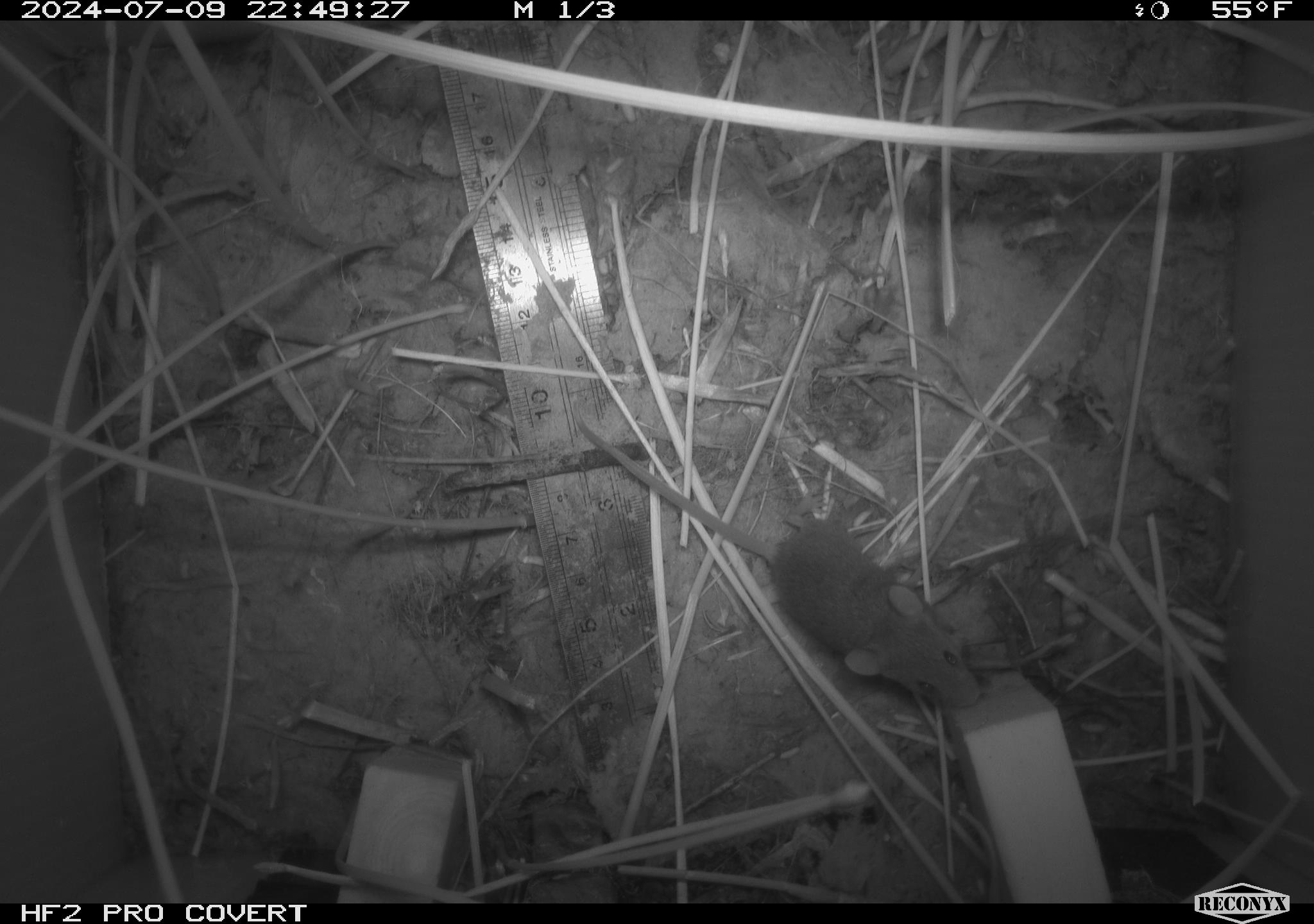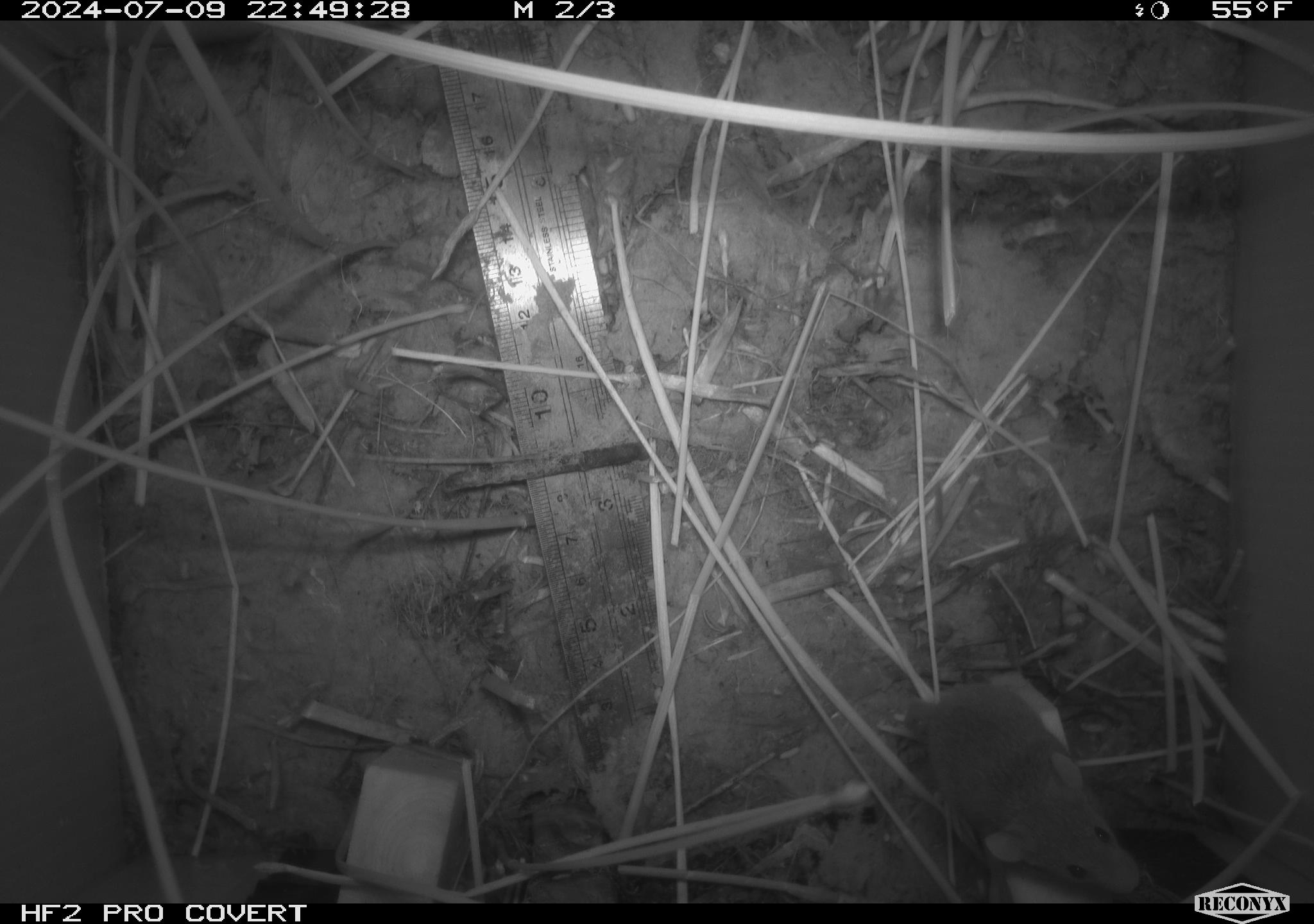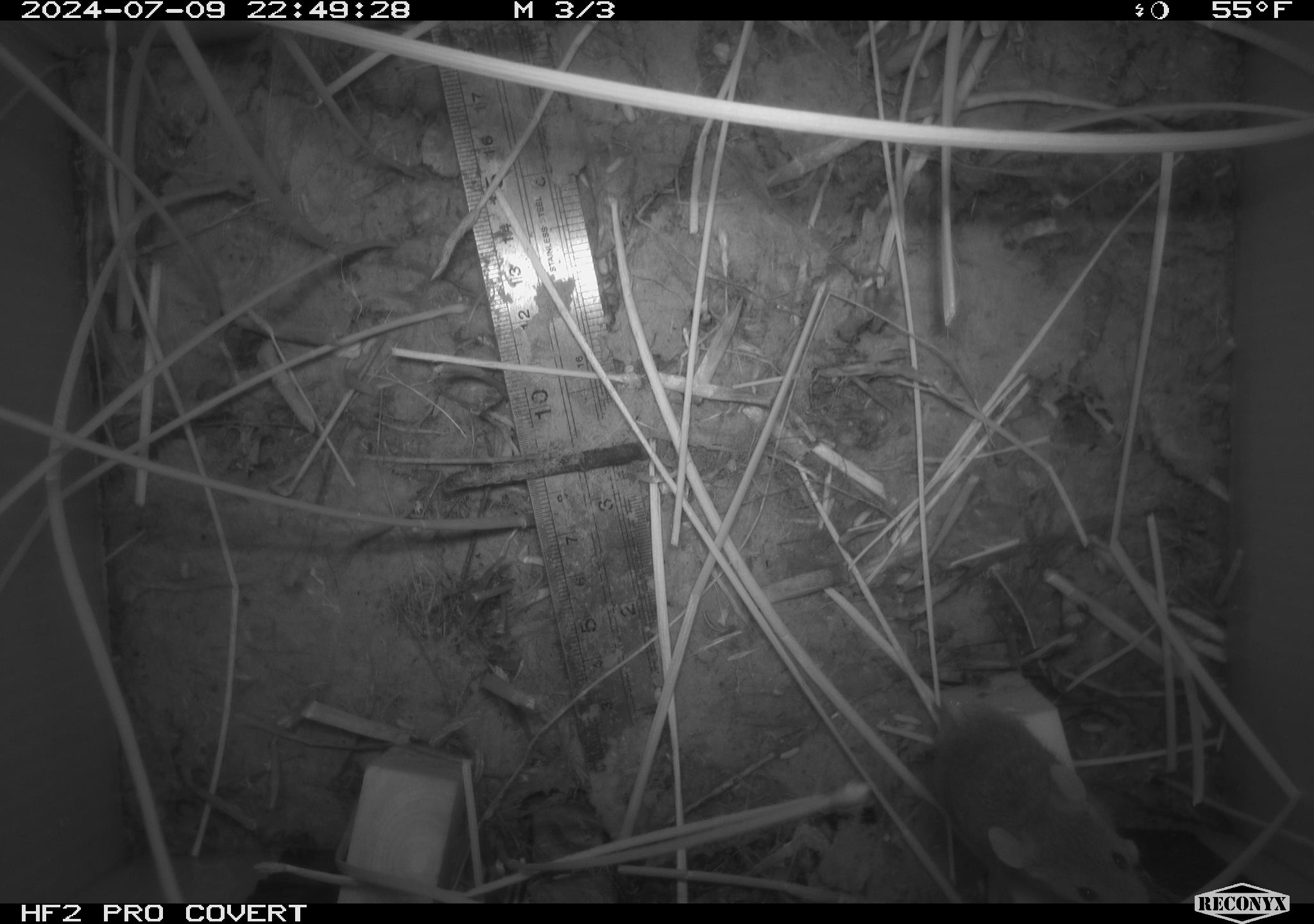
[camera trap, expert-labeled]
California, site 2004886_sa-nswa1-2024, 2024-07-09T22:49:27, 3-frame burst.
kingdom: Animalia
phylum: Chordata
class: Mammalia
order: Rodentia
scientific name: Rodentia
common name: rodent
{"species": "rodent (Rodentia)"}